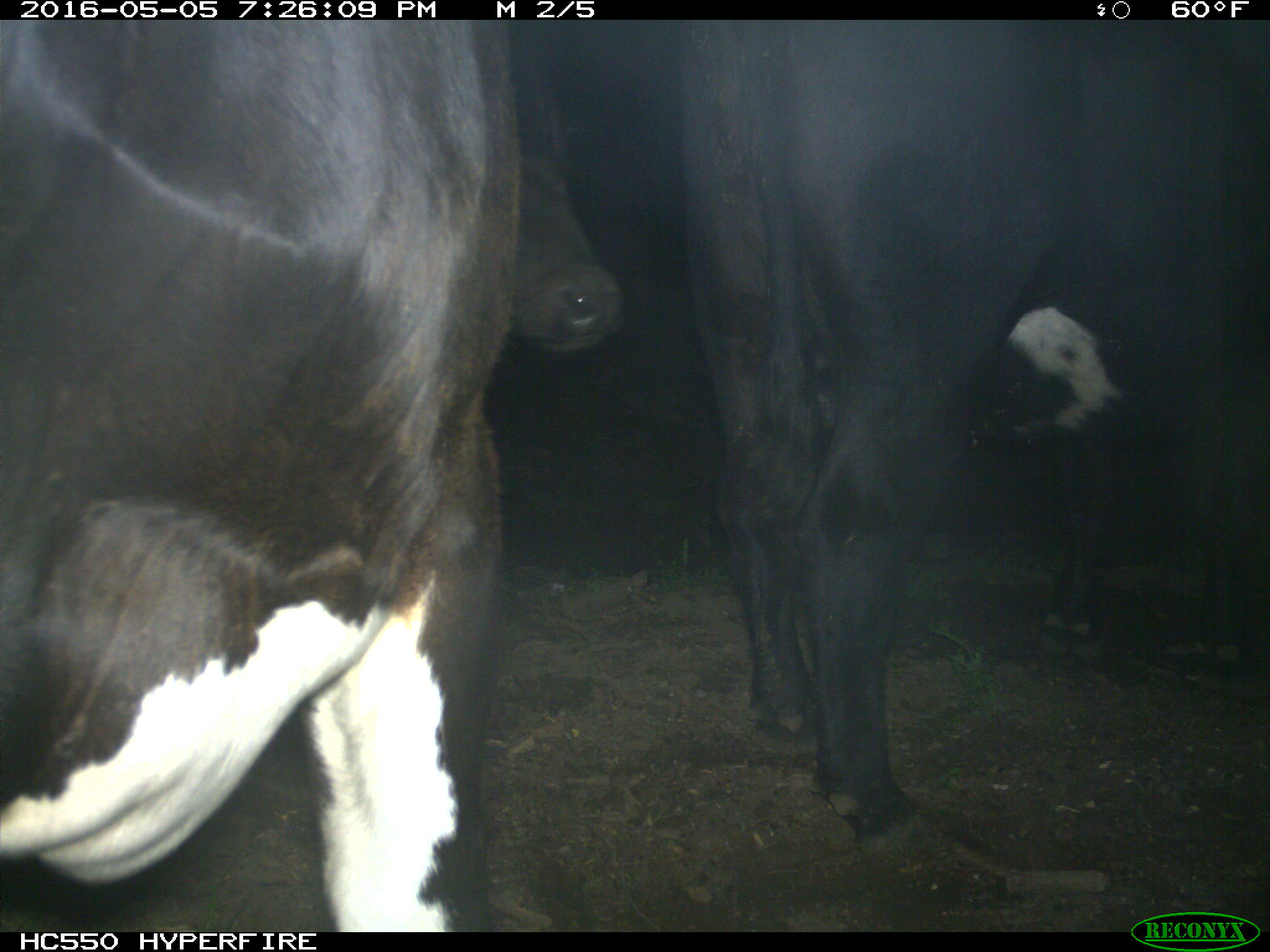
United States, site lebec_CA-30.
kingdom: Animalia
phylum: Chordata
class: Mammalia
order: Artiodactyla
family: Bovidae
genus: Bos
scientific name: Bos taurus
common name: domestic cow